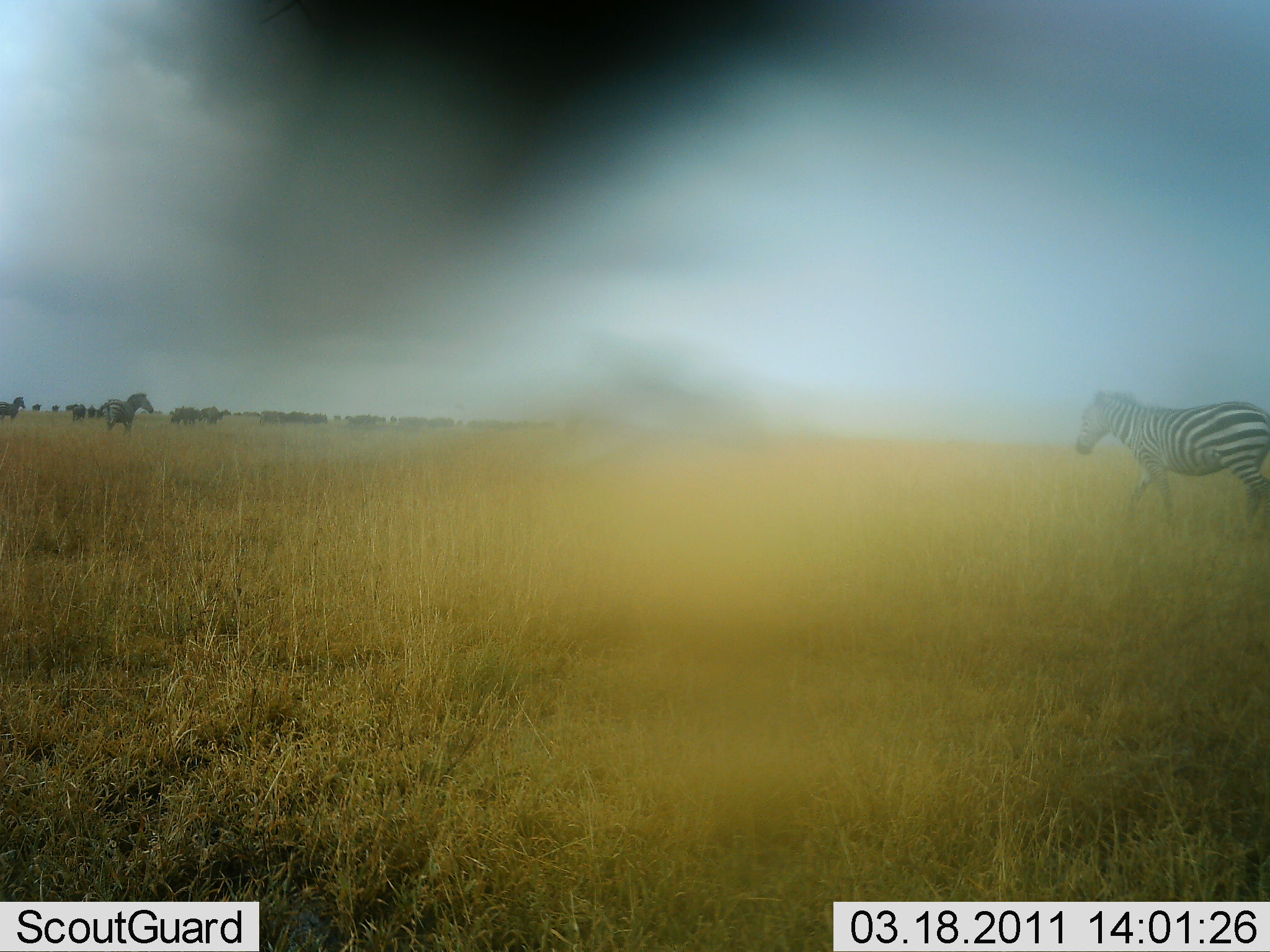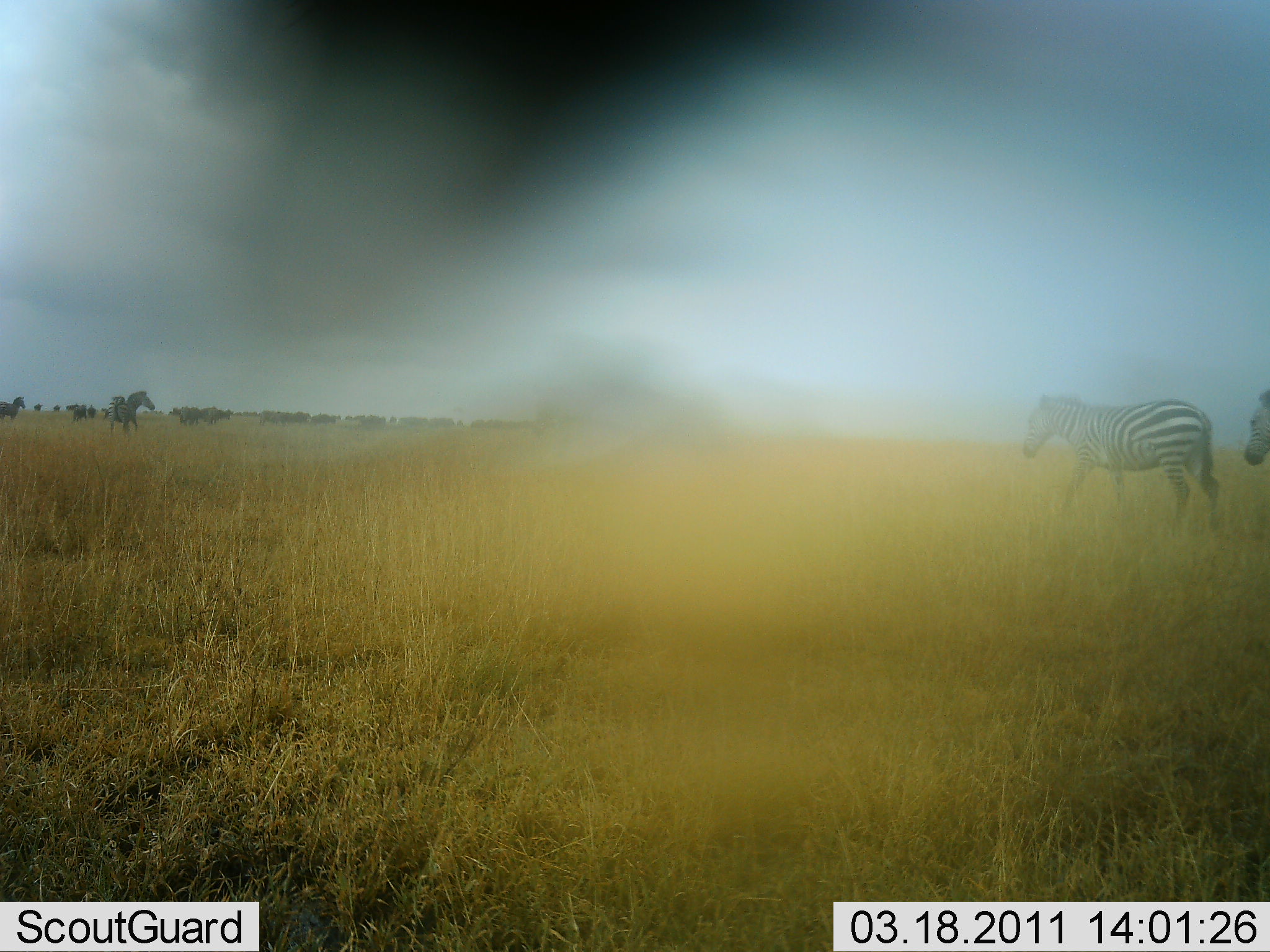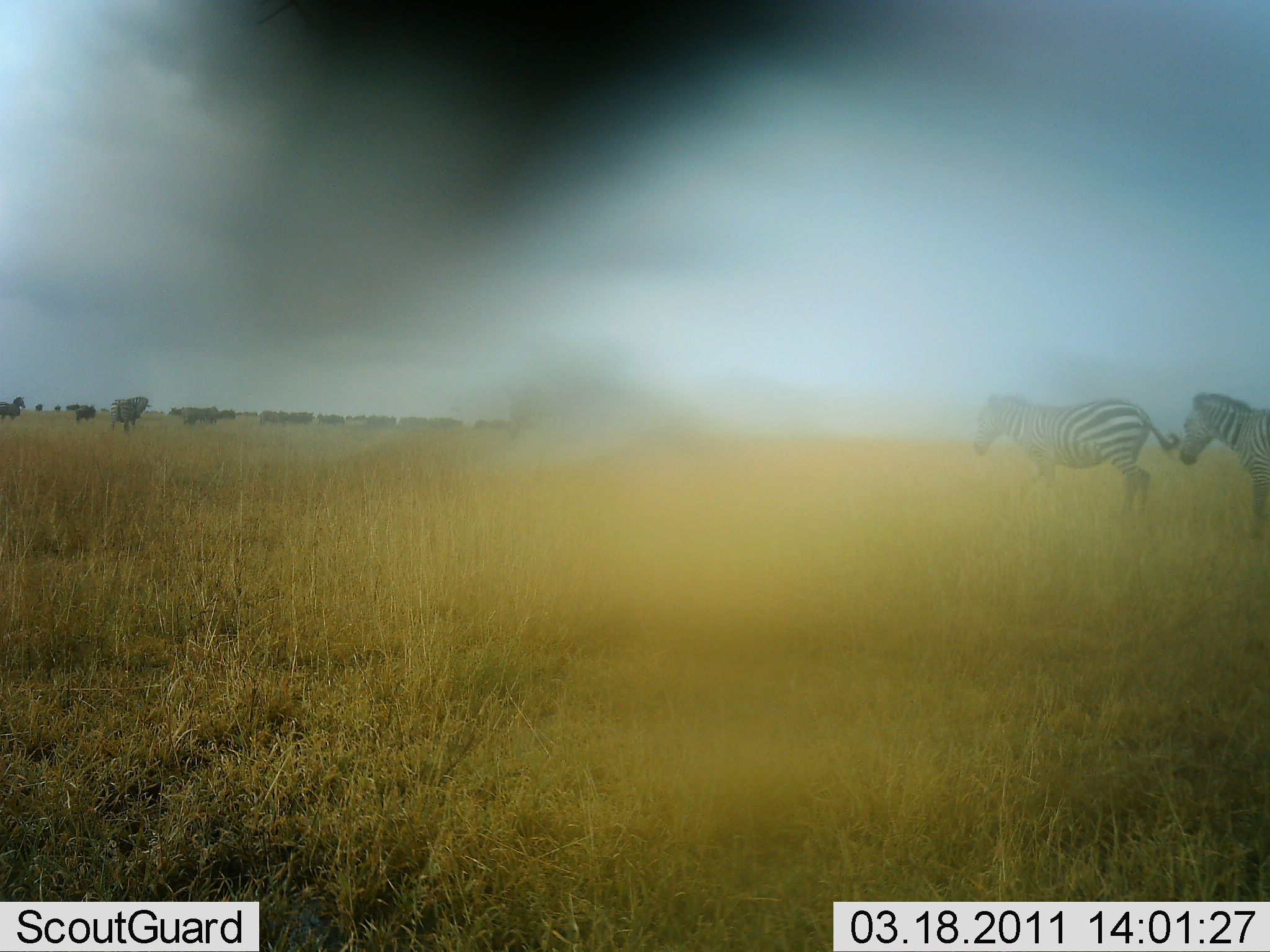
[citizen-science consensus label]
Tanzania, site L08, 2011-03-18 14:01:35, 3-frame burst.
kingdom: Animalia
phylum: Chordata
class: Mammalia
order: Perissodactyla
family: Equidae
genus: Equus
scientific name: Equus quagga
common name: plains zebra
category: zebra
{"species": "zebra (plains zebra) (Equus quagga)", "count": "6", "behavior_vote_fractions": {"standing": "33%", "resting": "0%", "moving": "100%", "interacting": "0%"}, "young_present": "0%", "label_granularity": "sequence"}